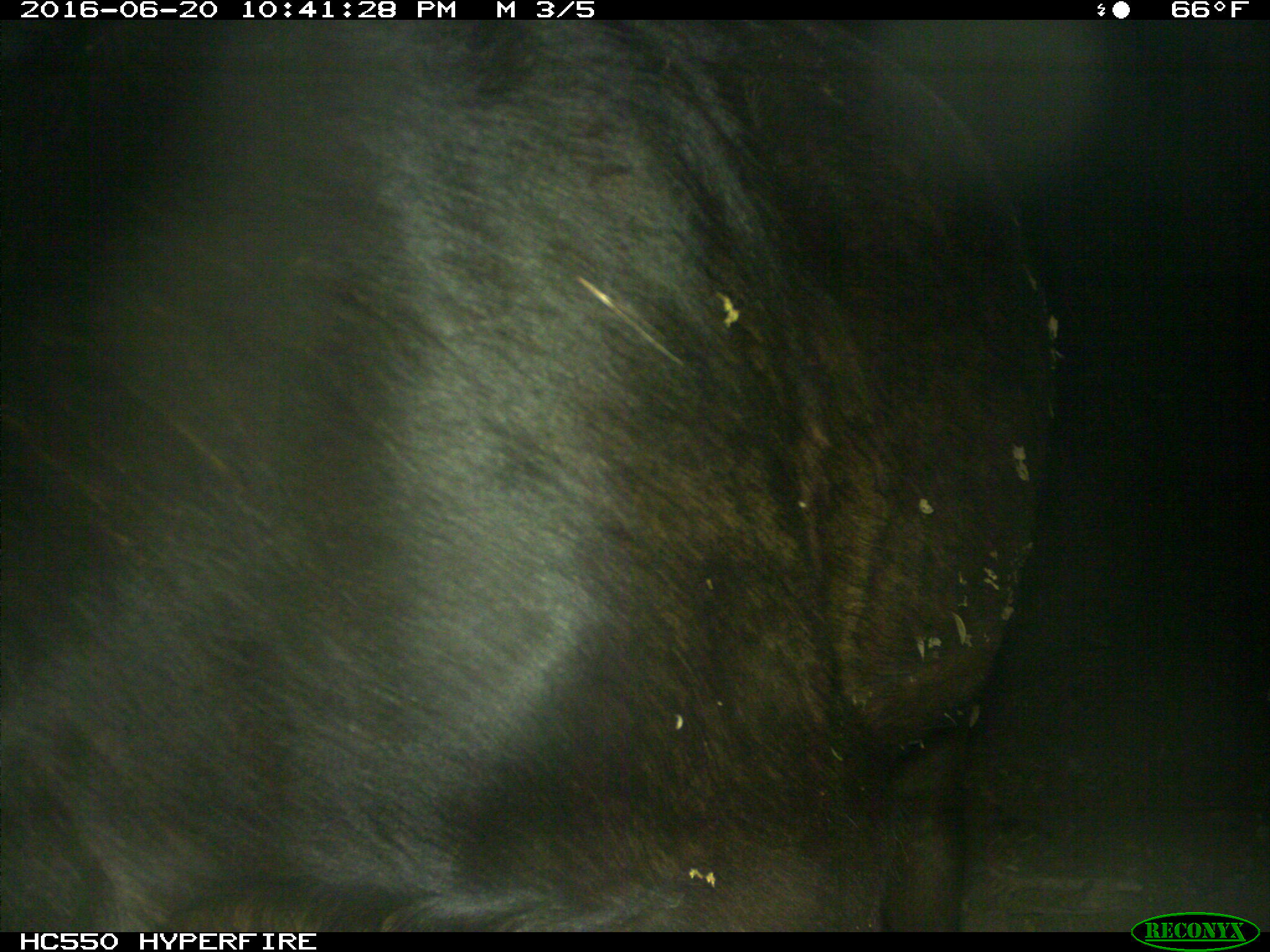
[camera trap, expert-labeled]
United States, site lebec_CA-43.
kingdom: Animalia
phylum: Chordata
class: Mammalia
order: Artiodactyla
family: Bovidae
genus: Bos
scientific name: Bos taurus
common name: domestic cow